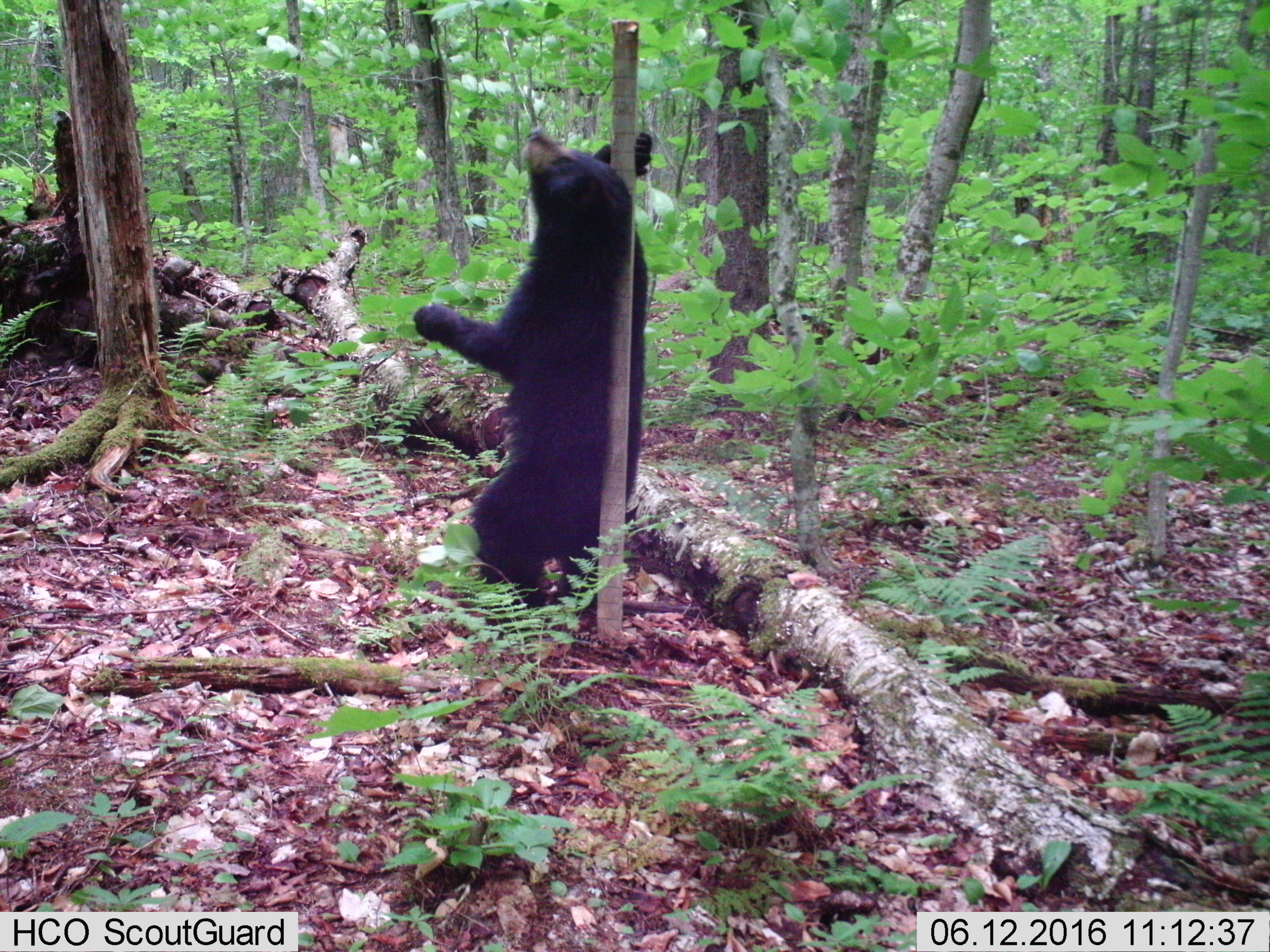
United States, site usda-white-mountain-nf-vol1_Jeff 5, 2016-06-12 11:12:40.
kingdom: Animalia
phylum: Chordata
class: Mammalia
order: Carnivora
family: Ursidae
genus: Ursus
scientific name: Ursus americanus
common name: black bear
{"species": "black bear (Ursus americanus)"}